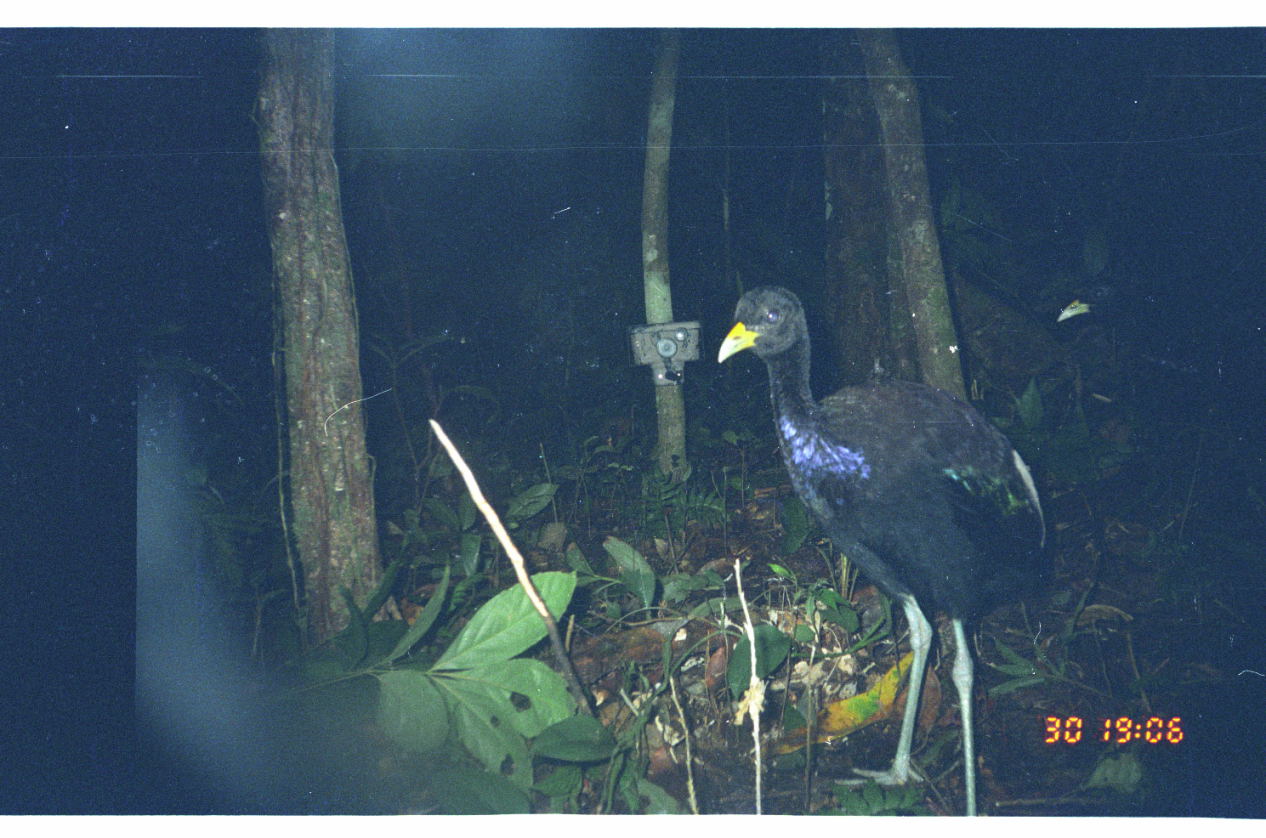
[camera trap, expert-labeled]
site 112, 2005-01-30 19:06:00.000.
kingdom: Animalia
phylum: Chordata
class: Aves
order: Gruiformes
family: Psophiidae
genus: Psophia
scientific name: Psophia leucoptera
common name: pale-winged trumpeter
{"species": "Psophia leucoptera (pale-winged trumpeter)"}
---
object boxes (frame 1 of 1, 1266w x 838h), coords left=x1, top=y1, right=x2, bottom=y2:
psophia leucoptera: left=713, top=278, right=1045, bottom=816; left=1062, top=274, right=1253, bottom=539; left=589, top=414, right=645, bottom=447